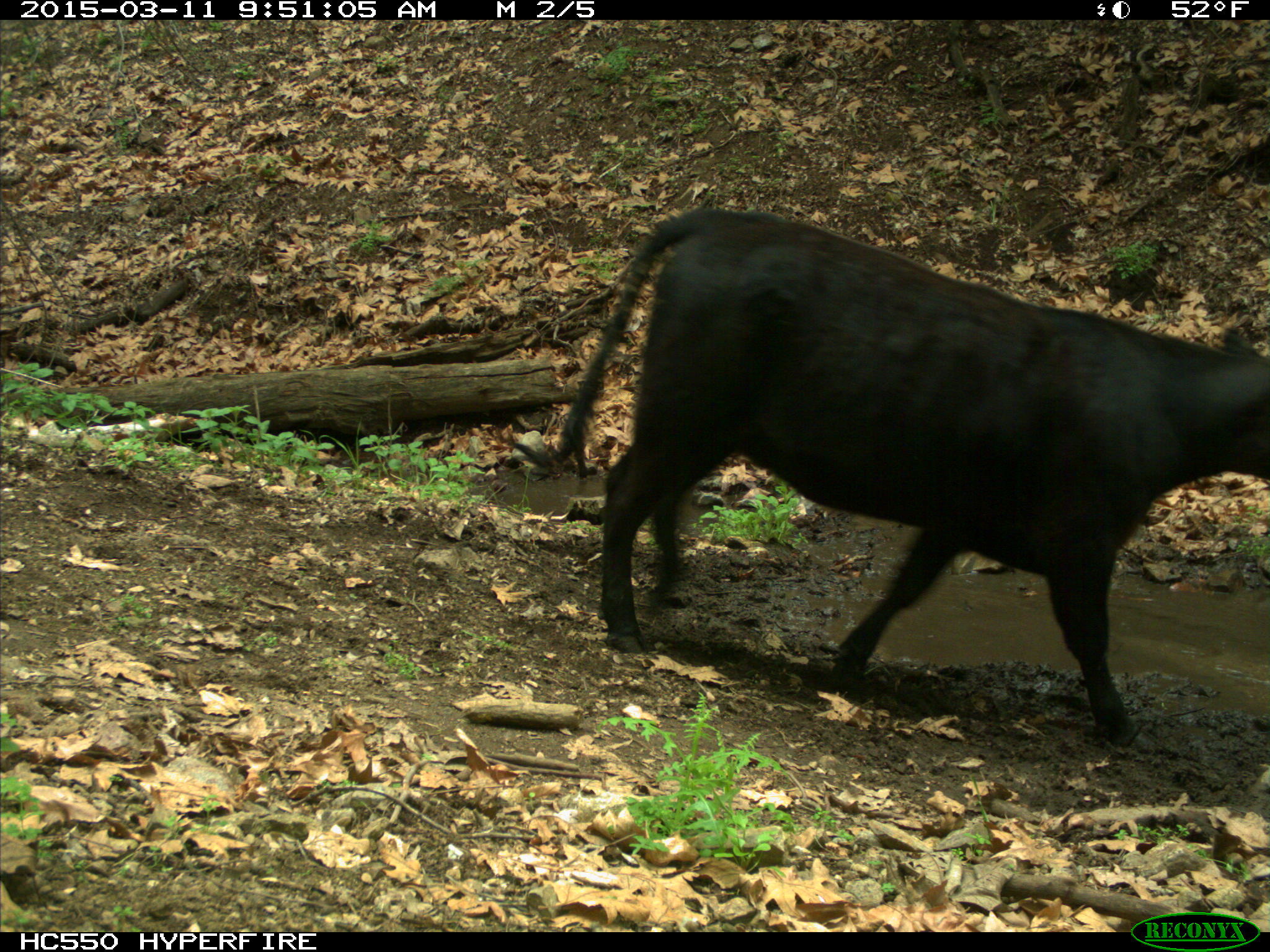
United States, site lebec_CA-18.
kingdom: Animalia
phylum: Chordata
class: Mammalia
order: Artiodactyla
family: Bovidae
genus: Bos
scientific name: Bos taurus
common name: domestic cow